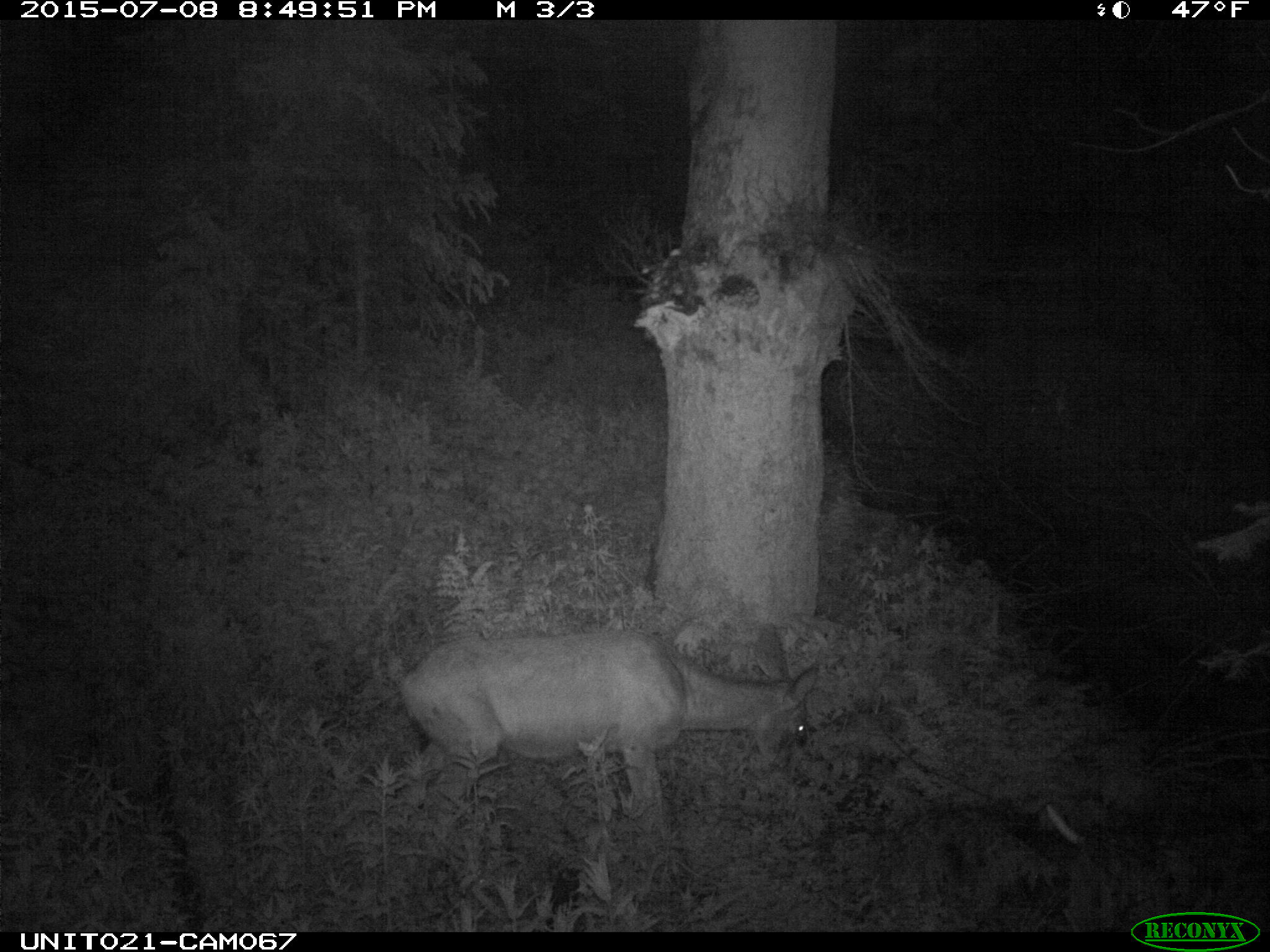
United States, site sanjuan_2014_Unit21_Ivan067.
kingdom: Animalia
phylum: Chordata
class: Mammalia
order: Artiodactyla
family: Cervidae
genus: Odocoileus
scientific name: Odocoileus hemionus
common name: mule deer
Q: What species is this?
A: Odocoileus hemionus (mule deer).